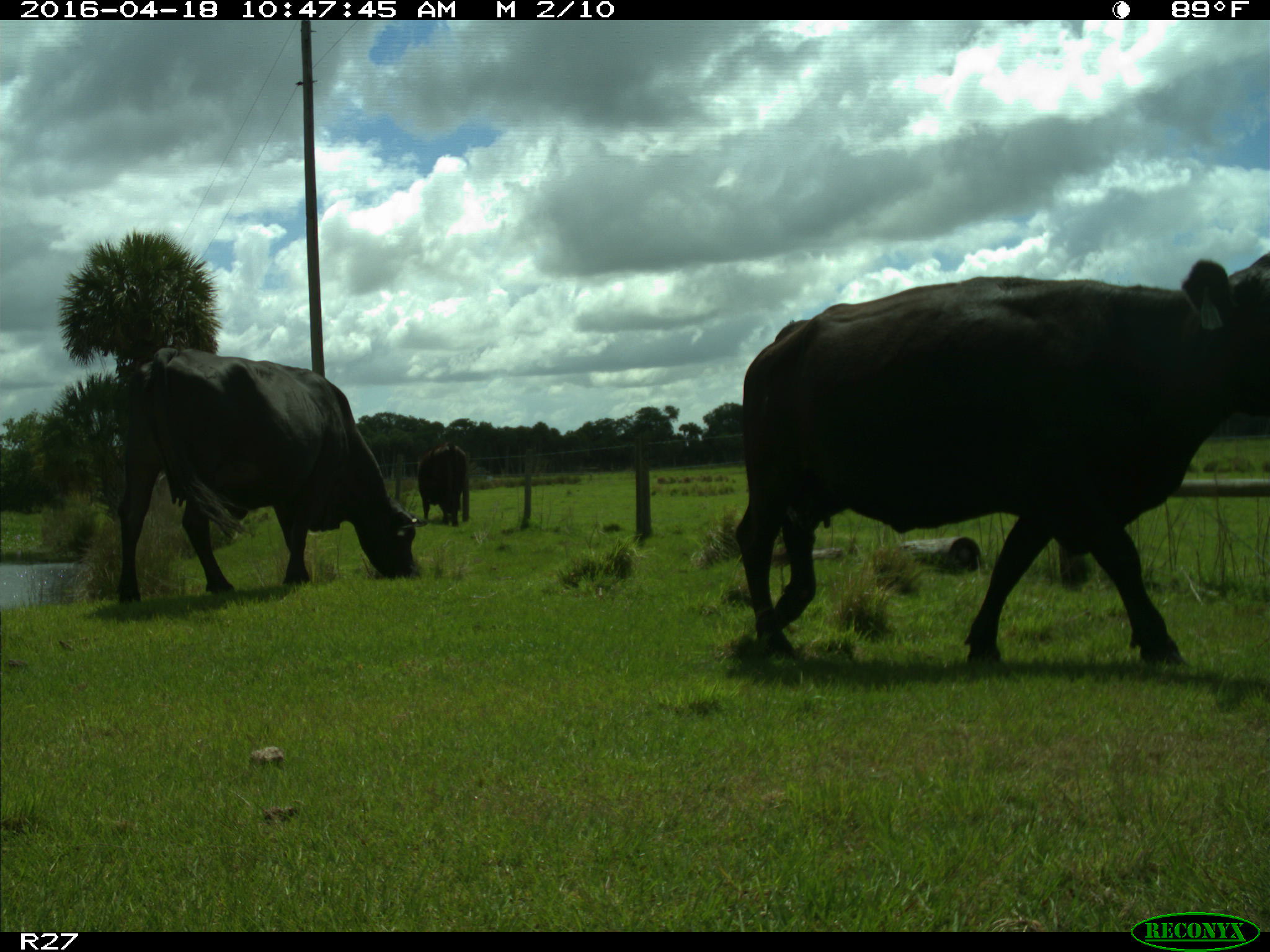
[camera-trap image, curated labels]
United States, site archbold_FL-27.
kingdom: Animalia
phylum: Chordata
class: Mammalia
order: Artiodactyla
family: Bovidae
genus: Bos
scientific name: Bos taurus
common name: domestic cow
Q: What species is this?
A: Bos taurus (domestic cow).